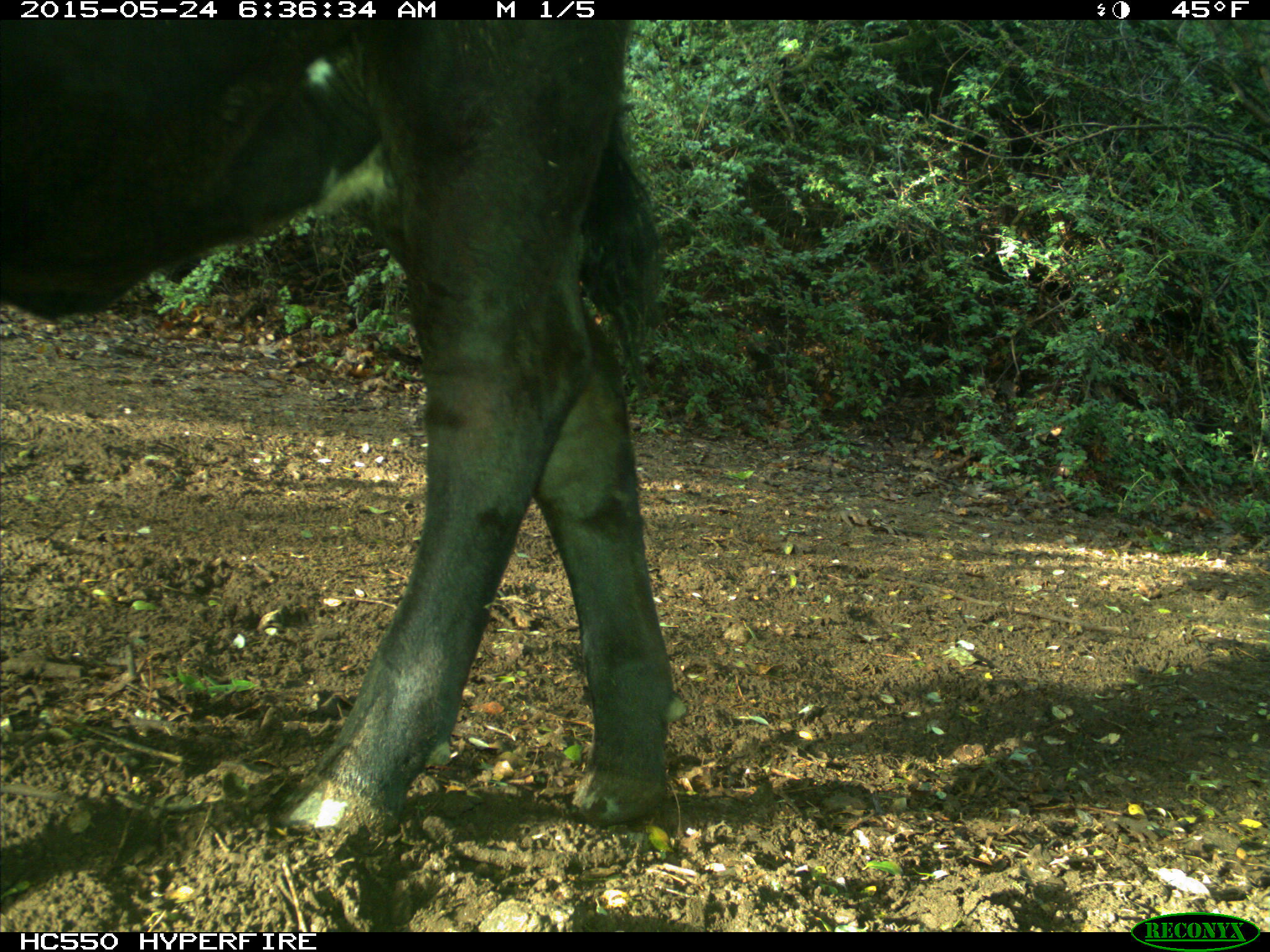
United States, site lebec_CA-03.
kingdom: Animalia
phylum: Chordata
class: Mammalia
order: Artiodactyla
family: Bovidae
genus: Bos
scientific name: Bos taurus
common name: domestic cow